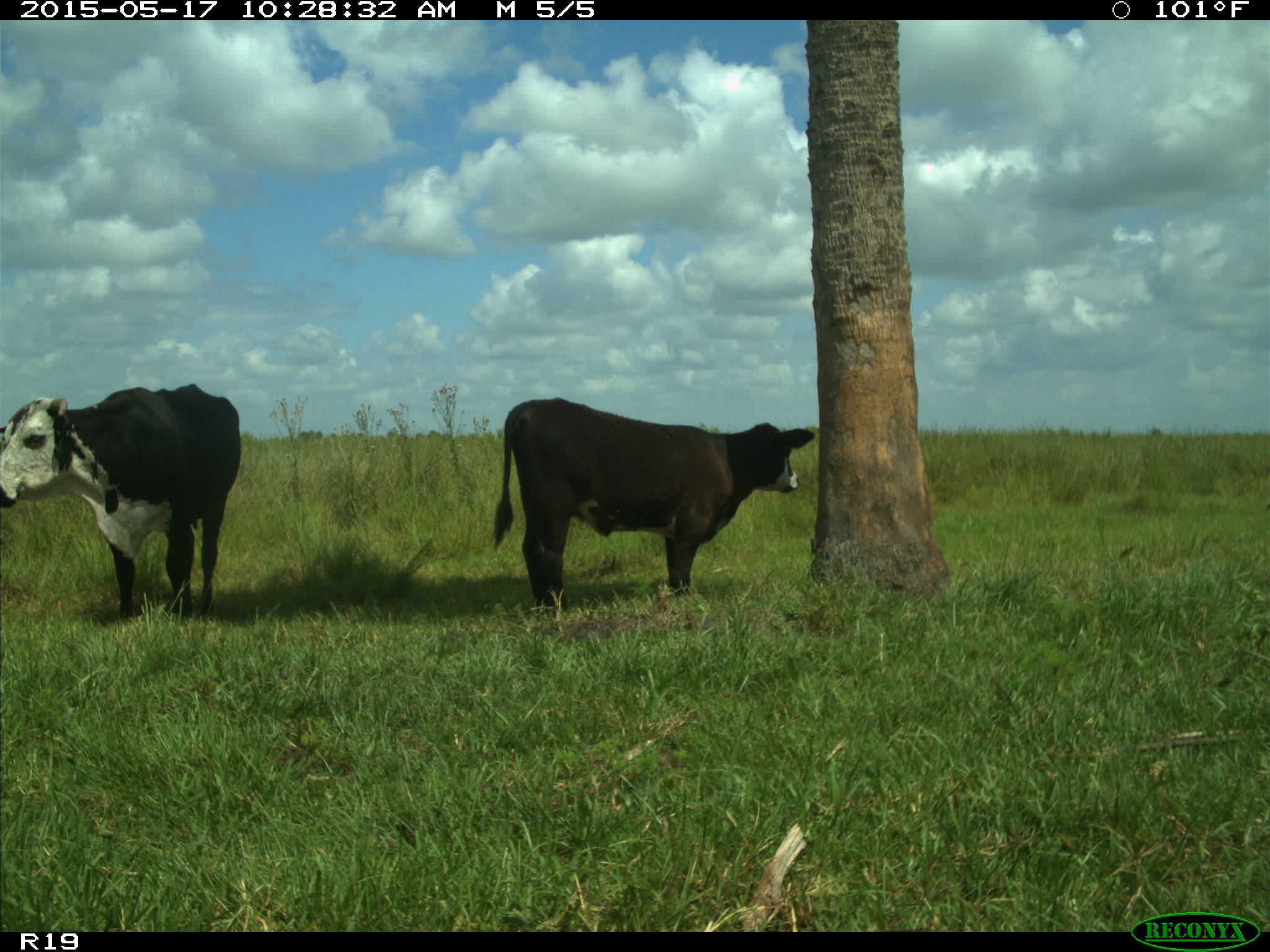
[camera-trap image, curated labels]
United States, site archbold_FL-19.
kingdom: Animalia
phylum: Chordata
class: Mammalia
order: Artiodactyla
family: Bovidae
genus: Bos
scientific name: Bos taurus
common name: domestic cow